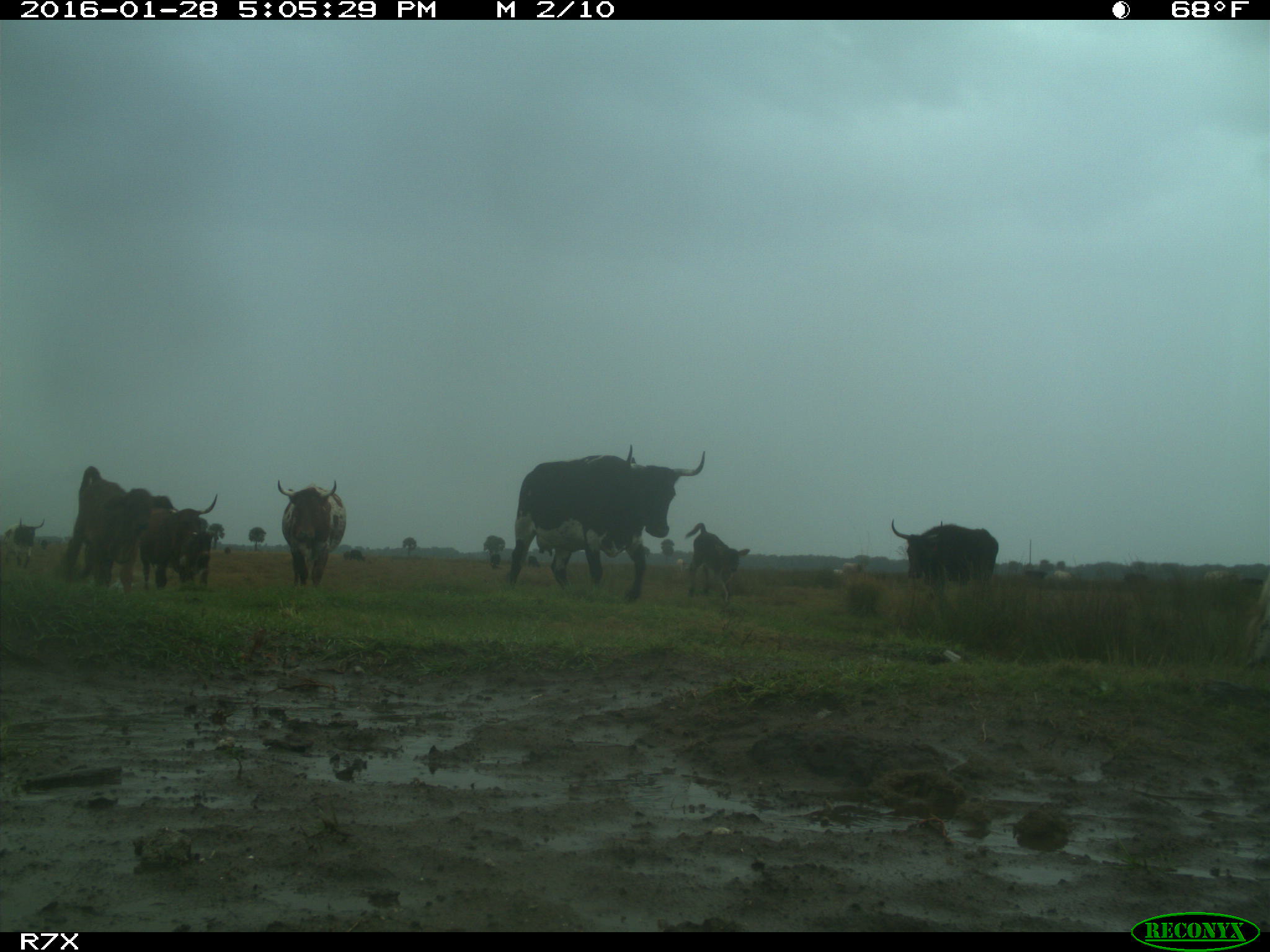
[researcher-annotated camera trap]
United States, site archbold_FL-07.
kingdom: Animalia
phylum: Chordata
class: Mammalia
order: Artiodactyla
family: Bovidae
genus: Bos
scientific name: Bos taurus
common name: domestic cow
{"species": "Bos taurus (domestic cow)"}